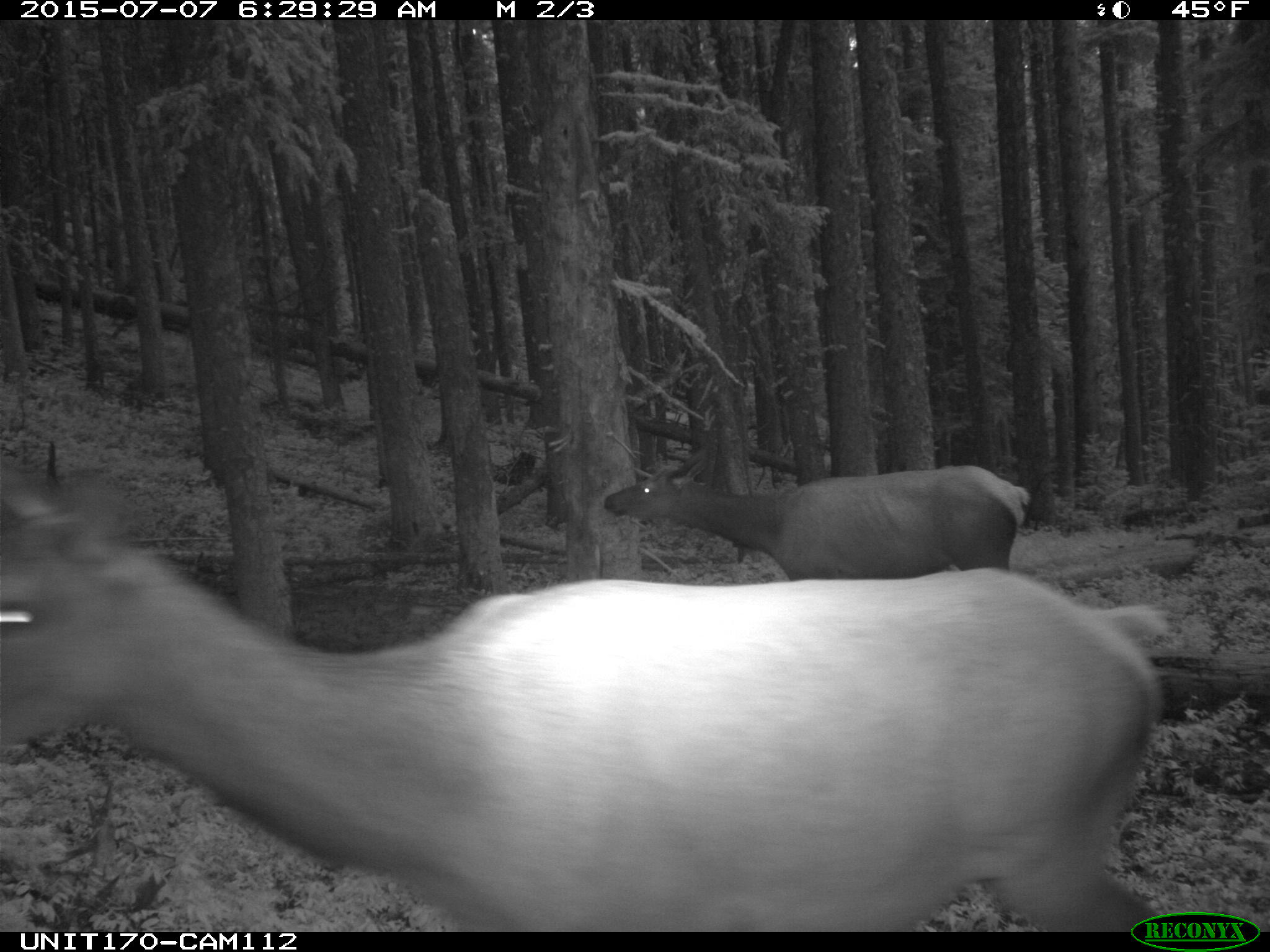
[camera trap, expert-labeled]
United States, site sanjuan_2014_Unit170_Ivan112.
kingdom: Animalia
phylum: Chordata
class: Mammalia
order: Artiodactyla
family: Cervidae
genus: Cervus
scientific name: Cervus elaphus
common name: red deer